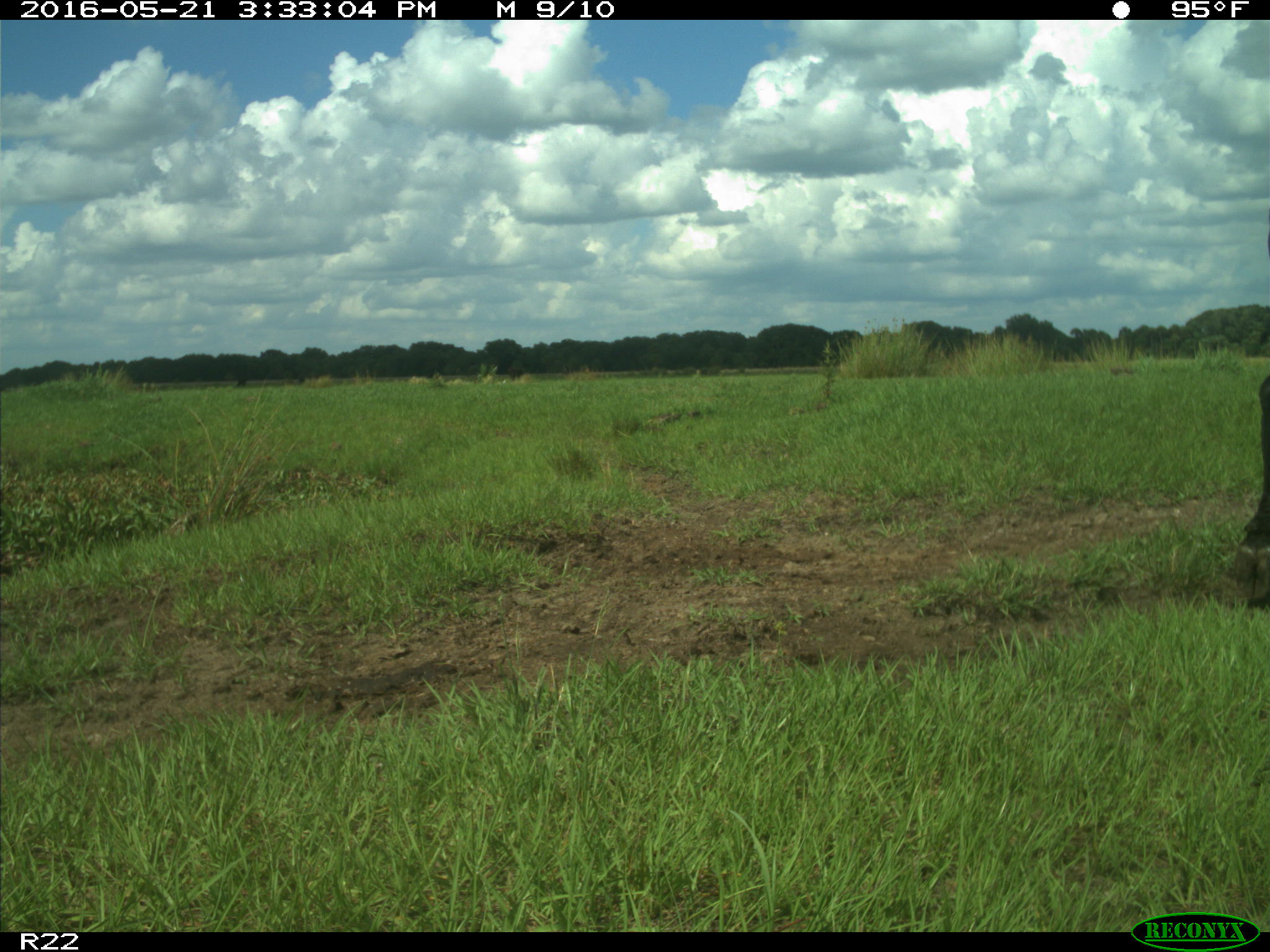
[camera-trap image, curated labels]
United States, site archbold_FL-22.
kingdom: Animalia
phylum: Chordata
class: Mammalia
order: Artiodactyla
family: Bovidae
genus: Bos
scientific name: Bos taurus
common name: domestic cow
Bos taurus (domestic cow).